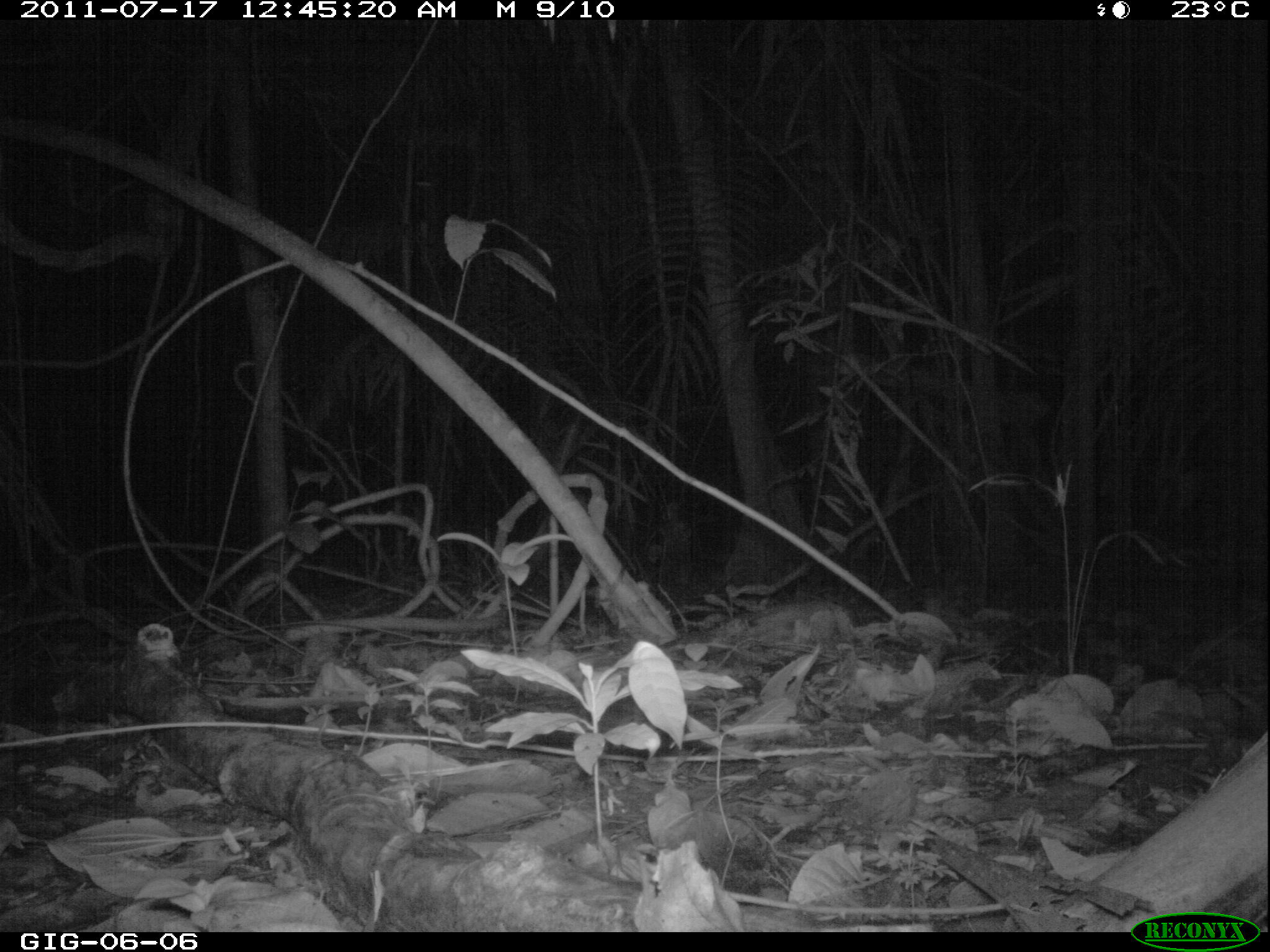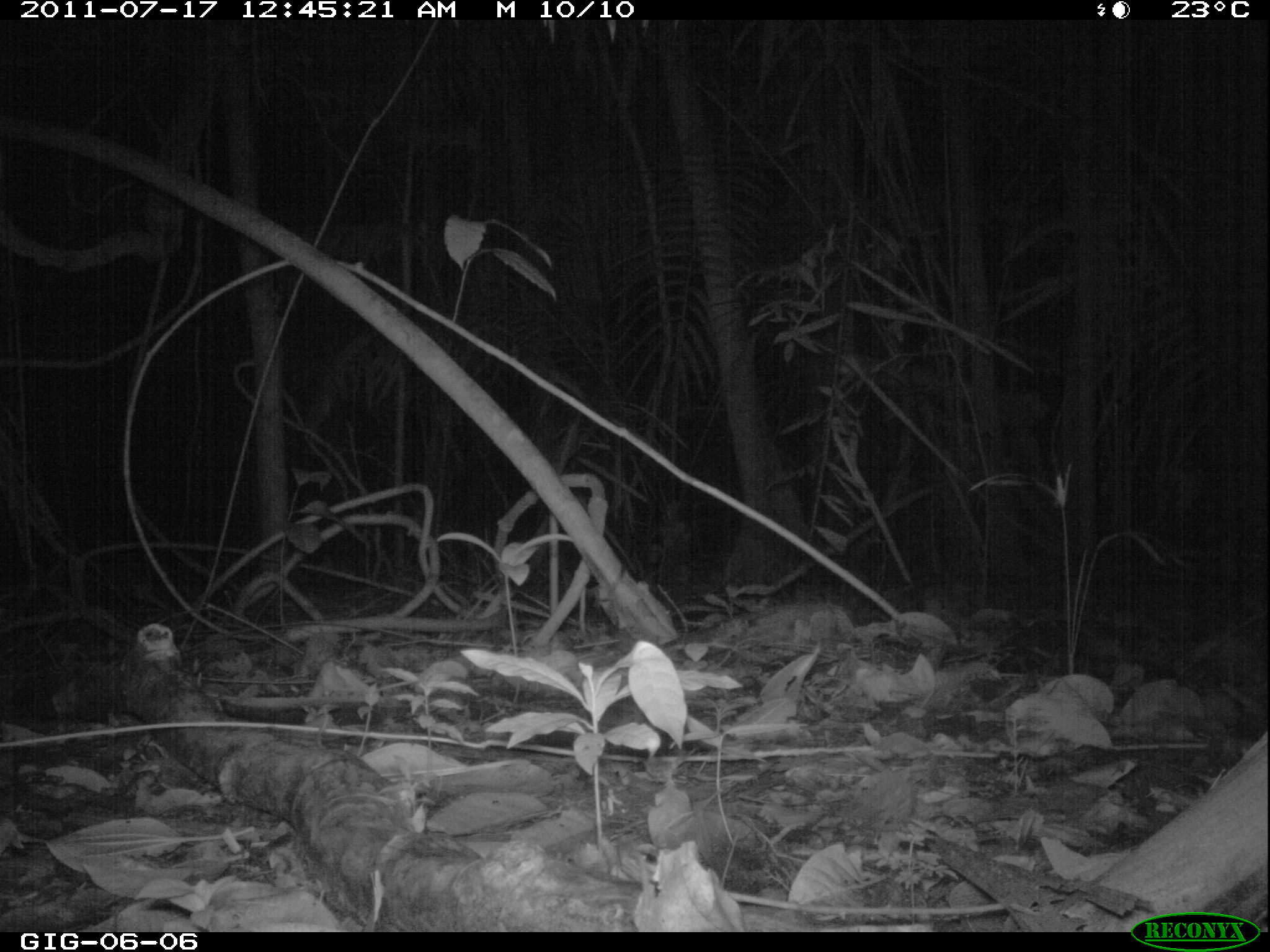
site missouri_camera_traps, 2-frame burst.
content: no animal present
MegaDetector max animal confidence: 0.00